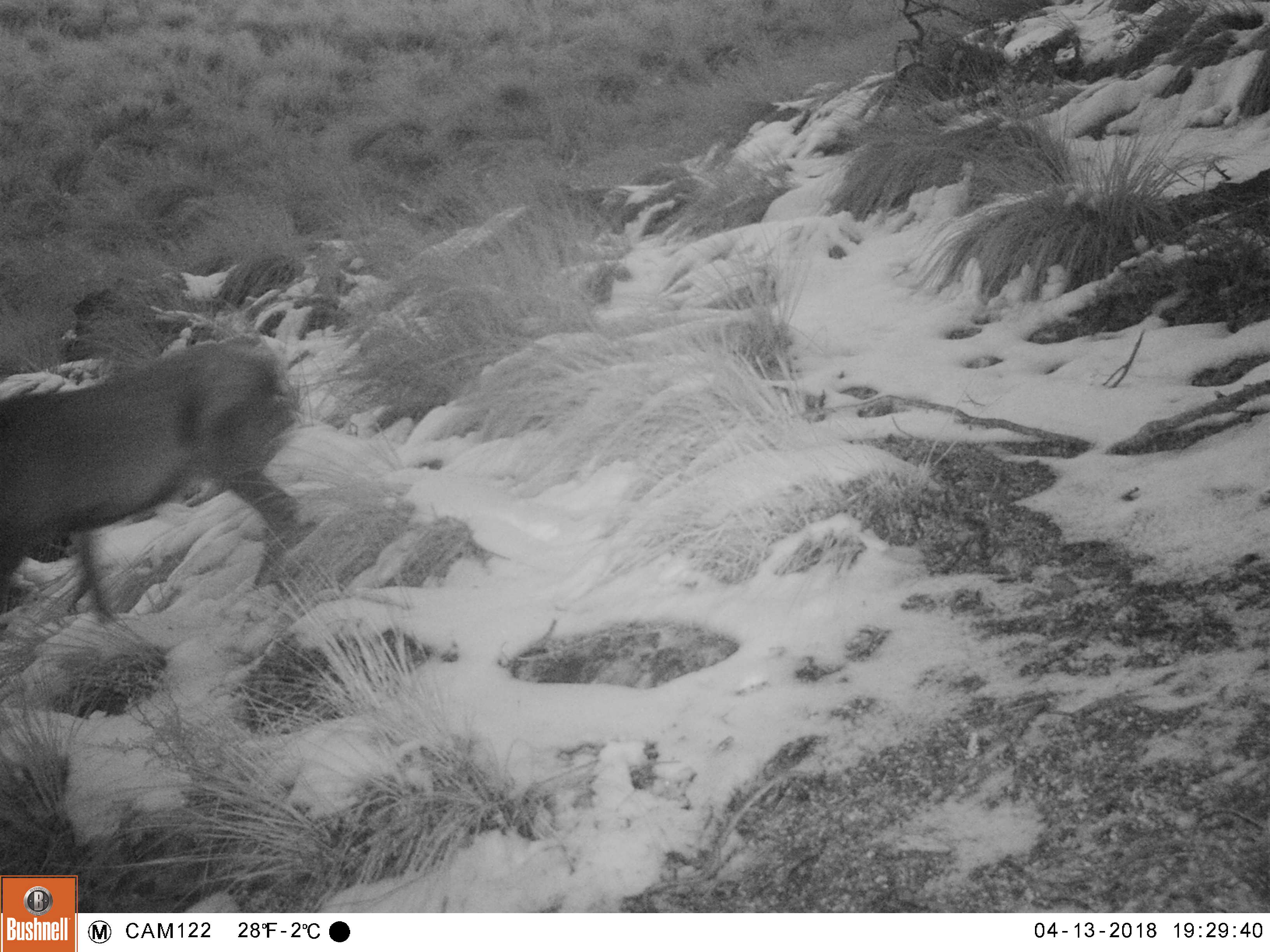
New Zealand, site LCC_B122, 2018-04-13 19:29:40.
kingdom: Animalia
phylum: Chordata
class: Mammalia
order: Artiodactyla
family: Cervidae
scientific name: Cervidae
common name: deer